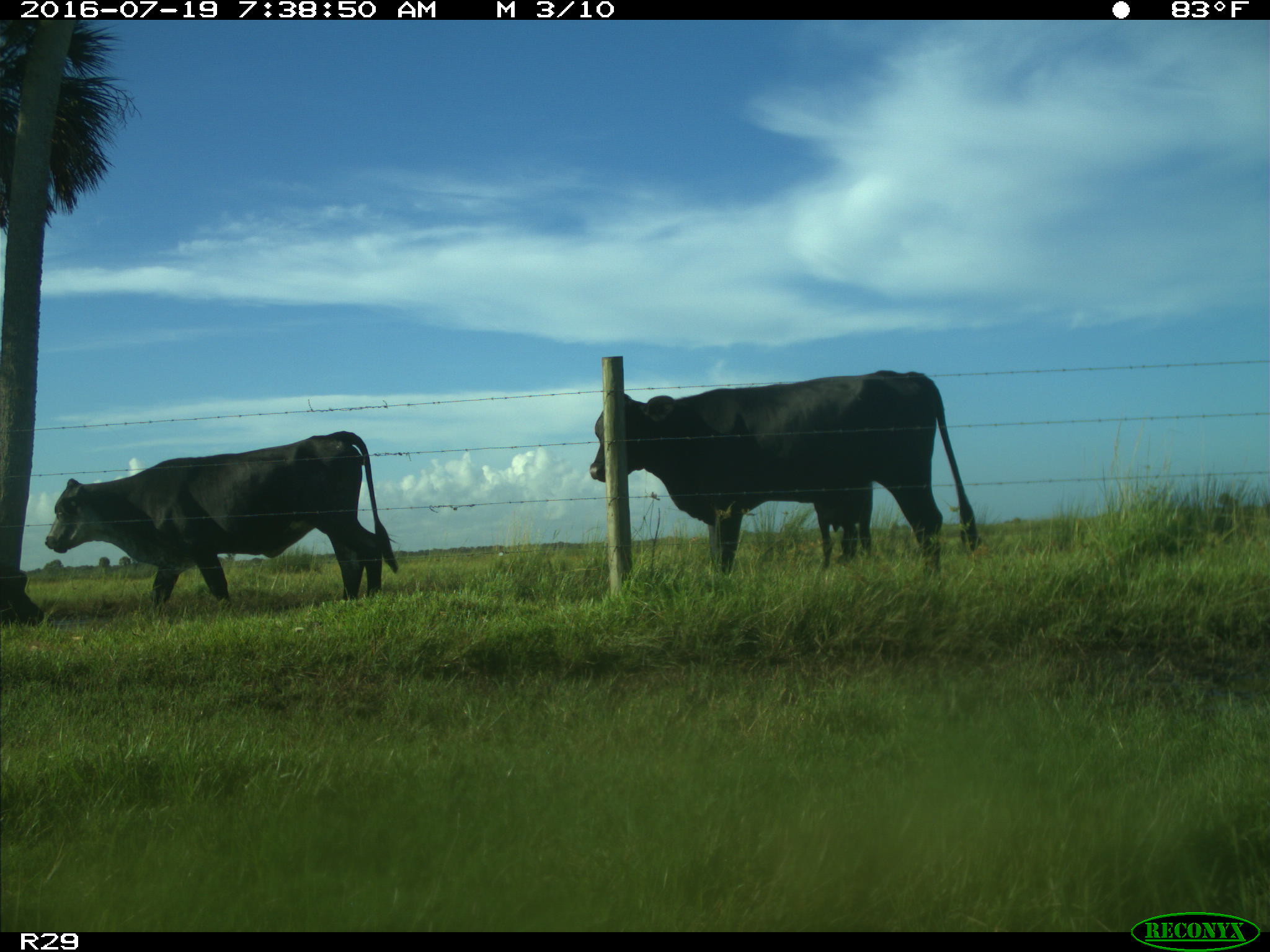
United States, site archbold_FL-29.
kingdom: Animalia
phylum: Chordata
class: Mammalia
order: Artiodactyla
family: Bovidae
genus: Bos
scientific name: Bos taurus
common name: domestic cow